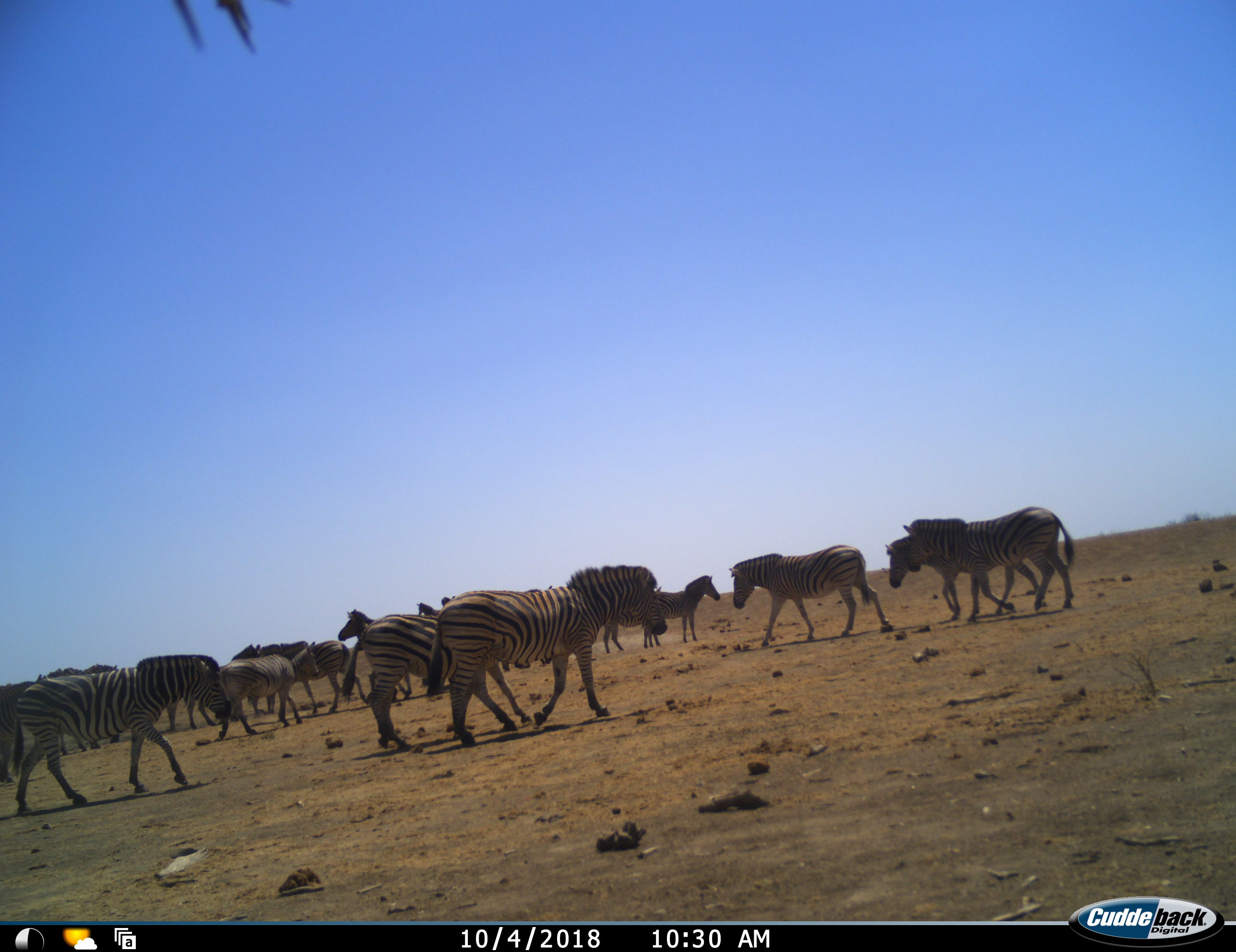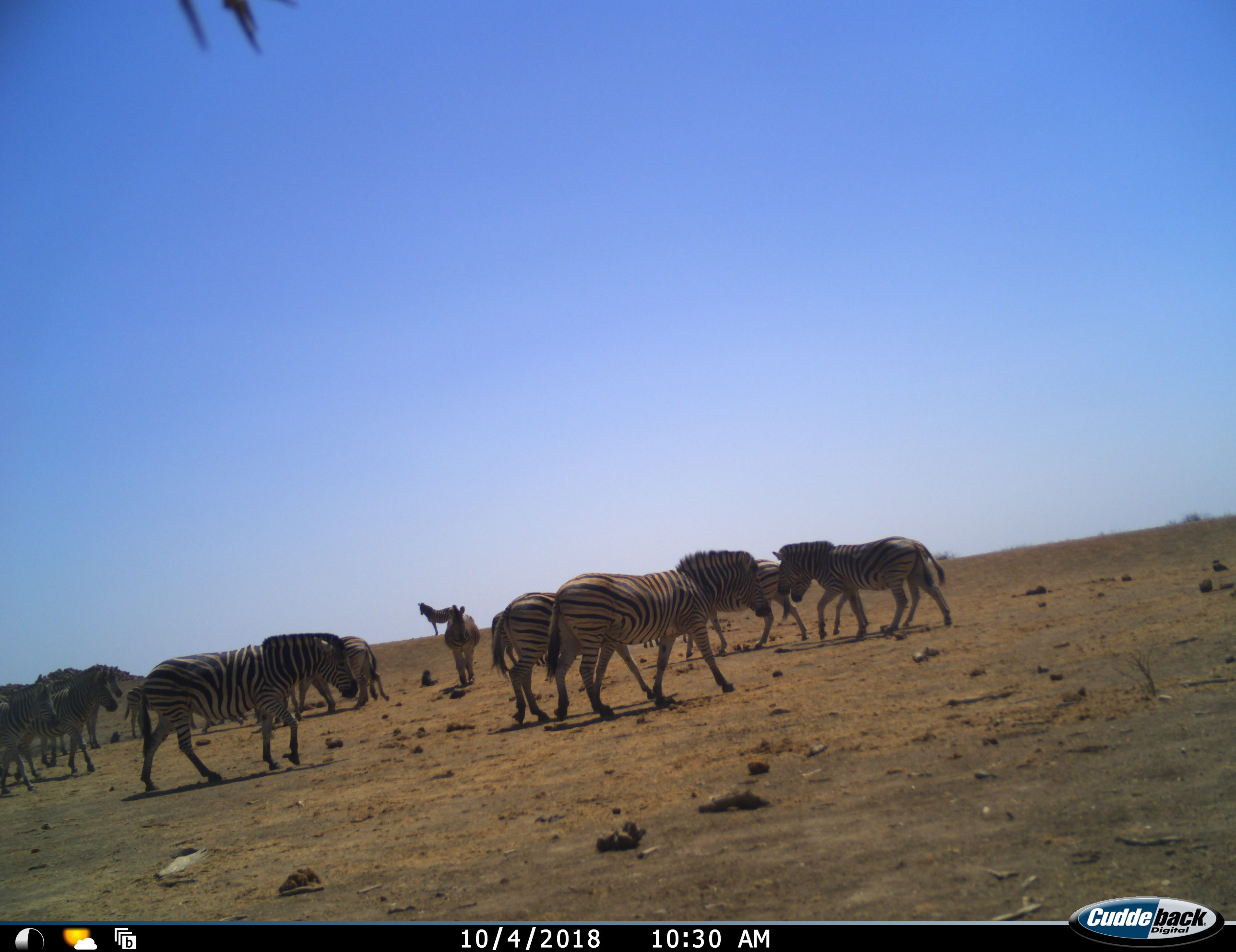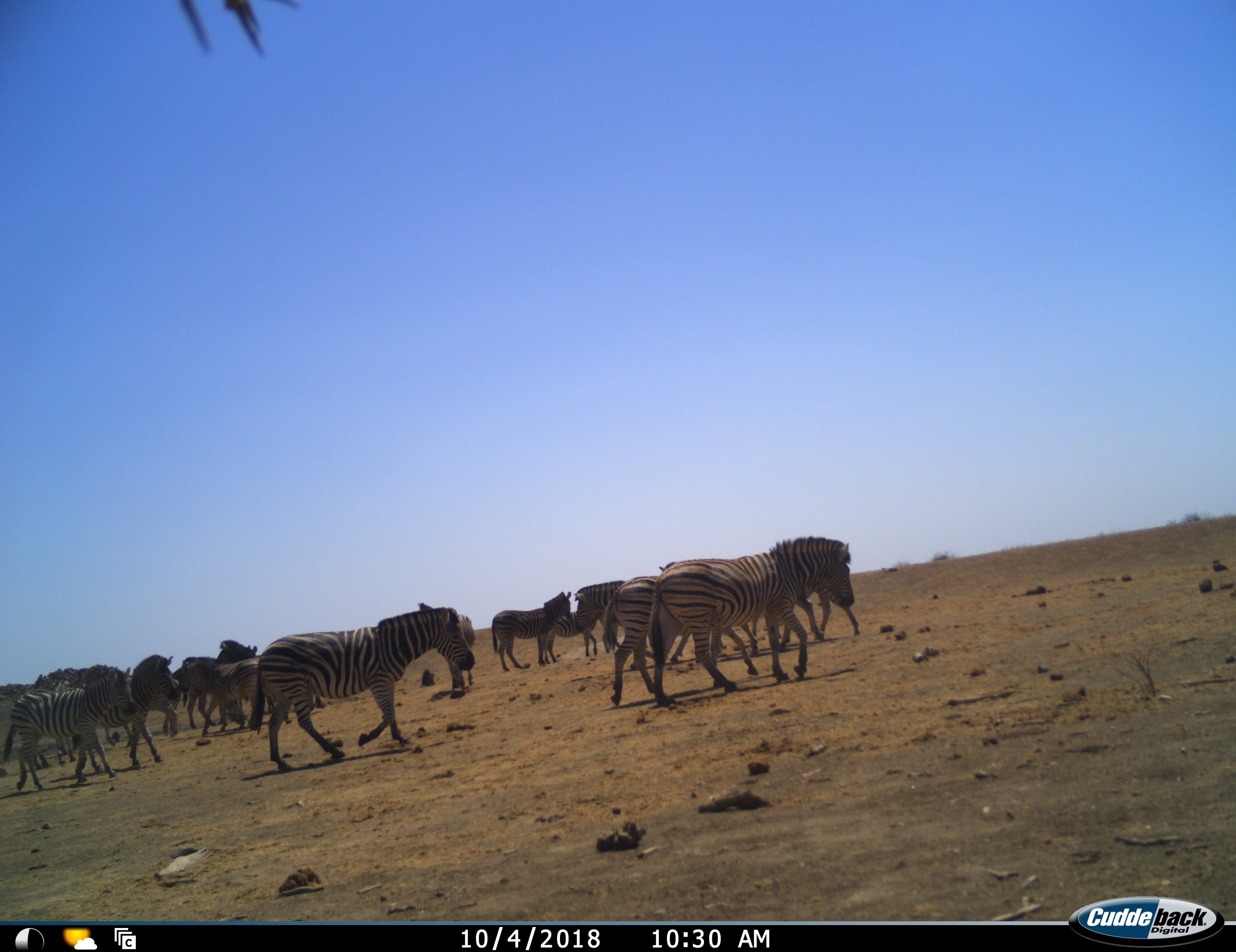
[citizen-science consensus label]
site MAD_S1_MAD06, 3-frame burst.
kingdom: Animalia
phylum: Chordata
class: Mammalia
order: Perissodactyla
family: Equidae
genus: Equus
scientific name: Equus quagga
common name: plains zebra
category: zebraplains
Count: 11-50.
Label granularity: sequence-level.